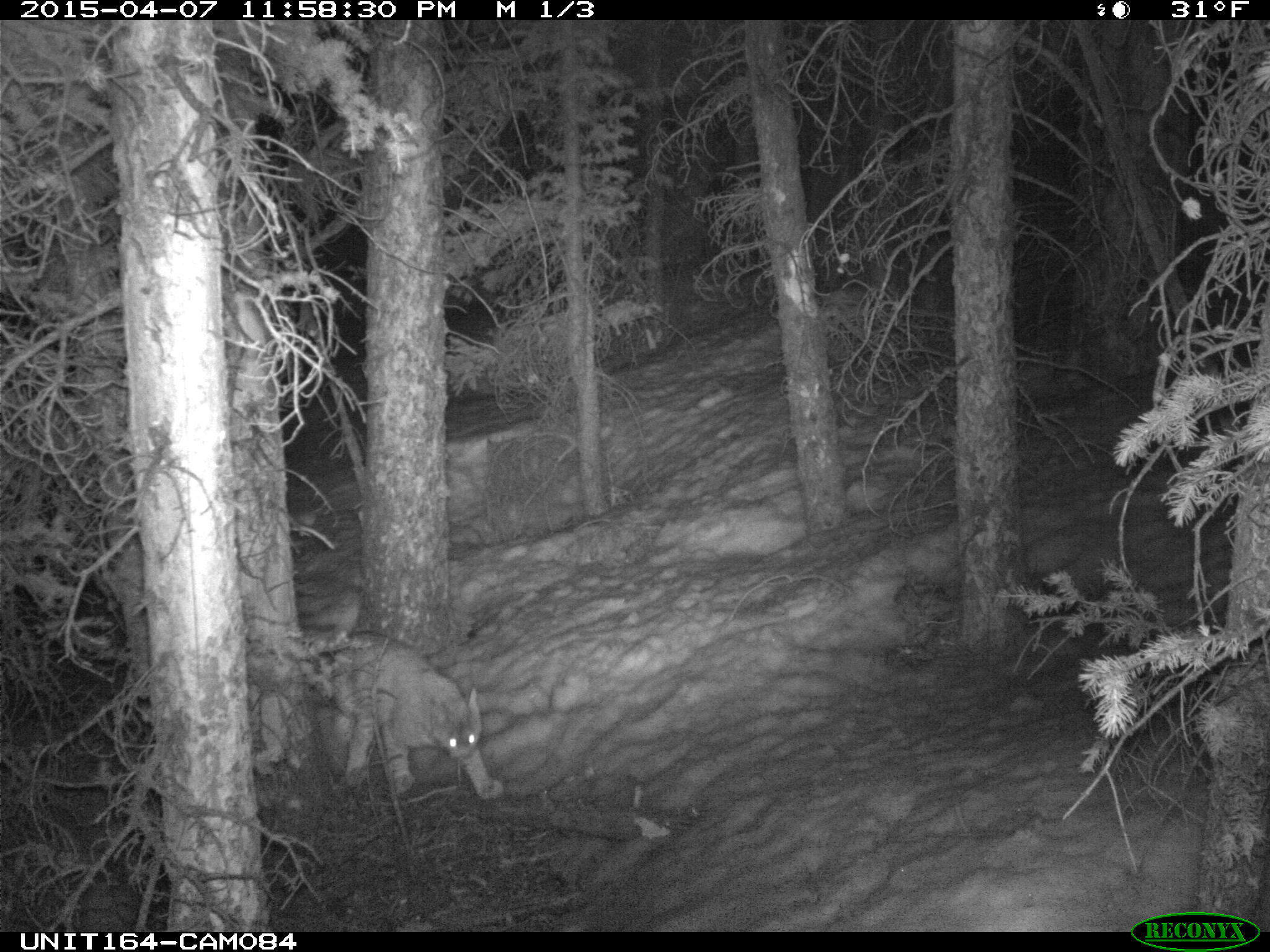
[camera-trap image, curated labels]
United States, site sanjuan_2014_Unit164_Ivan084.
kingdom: Animalia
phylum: Chordata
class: Mammalia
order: Carnivora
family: Felidae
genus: Lynx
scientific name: Lynx rufus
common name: bobcat